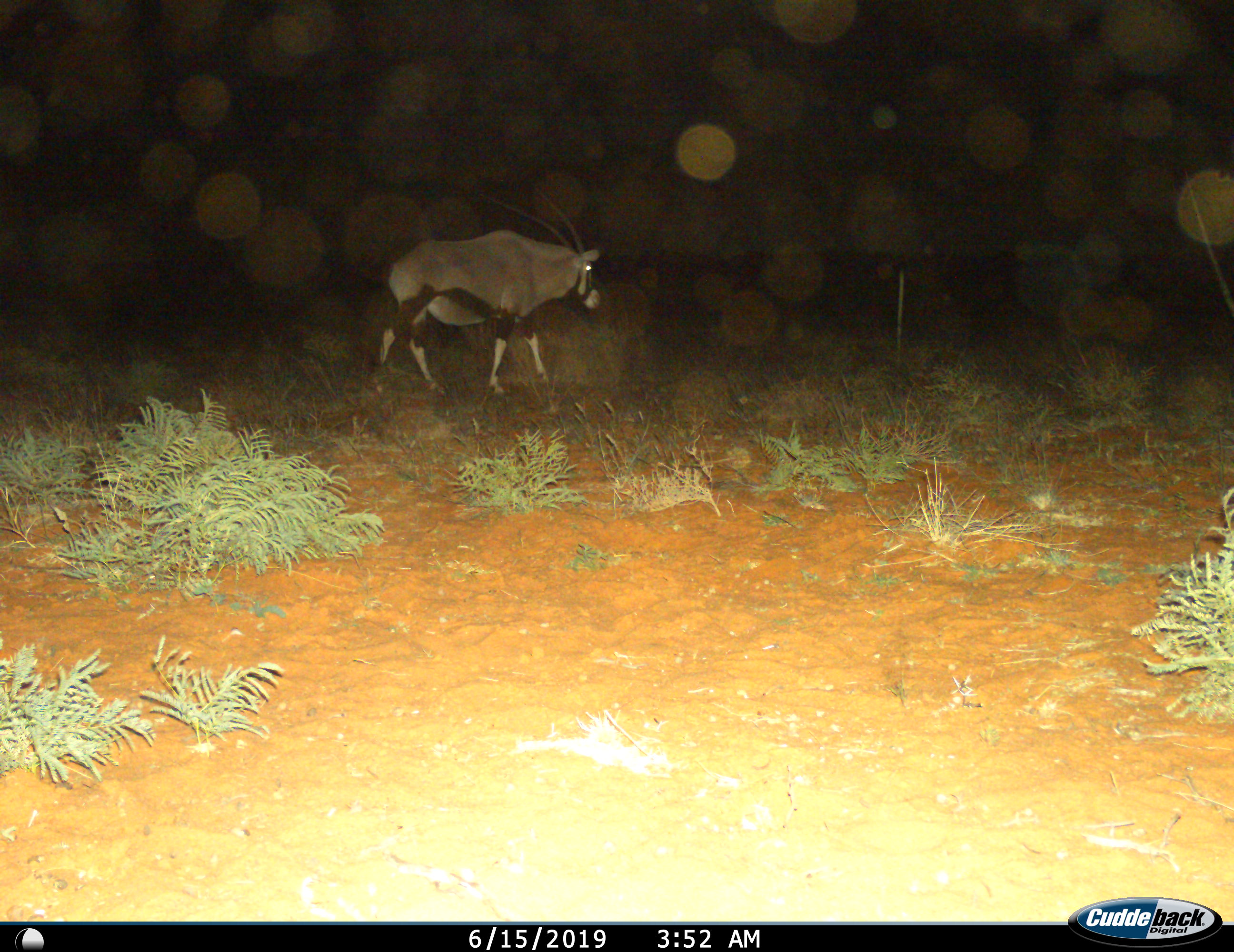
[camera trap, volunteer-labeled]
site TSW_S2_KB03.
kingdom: Animalia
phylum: Chordata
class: Mammalia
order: Artiodactyla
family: Bovidae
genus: Oryx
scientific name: Oryx gazella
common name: gemsbok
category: oryx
Oryx (gemsbok) (Oryx gazella), count 1. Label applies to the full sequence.